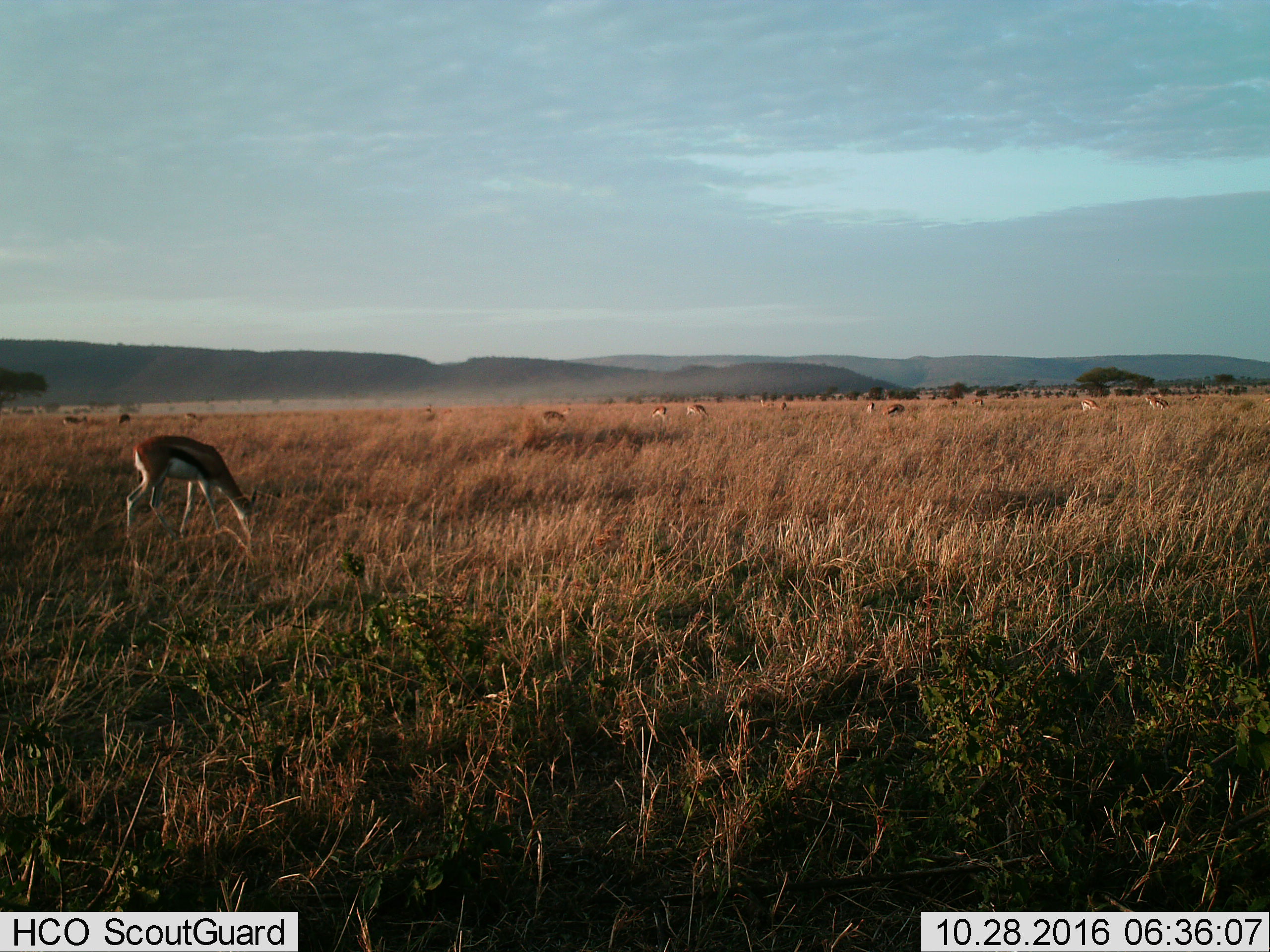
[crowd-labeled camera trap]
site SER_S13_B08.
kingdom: Animalia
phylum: Chordata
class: Mammalia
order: Artiodactyla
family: Bovidae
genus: Eudorcas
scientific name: Eudorcas thomsonii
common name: thomson's gazelle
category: gazellethomsons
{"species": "gazellethomsons (thomson's gazelle) (Eudorcas thomsonii)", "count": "11-50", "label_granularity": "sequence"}